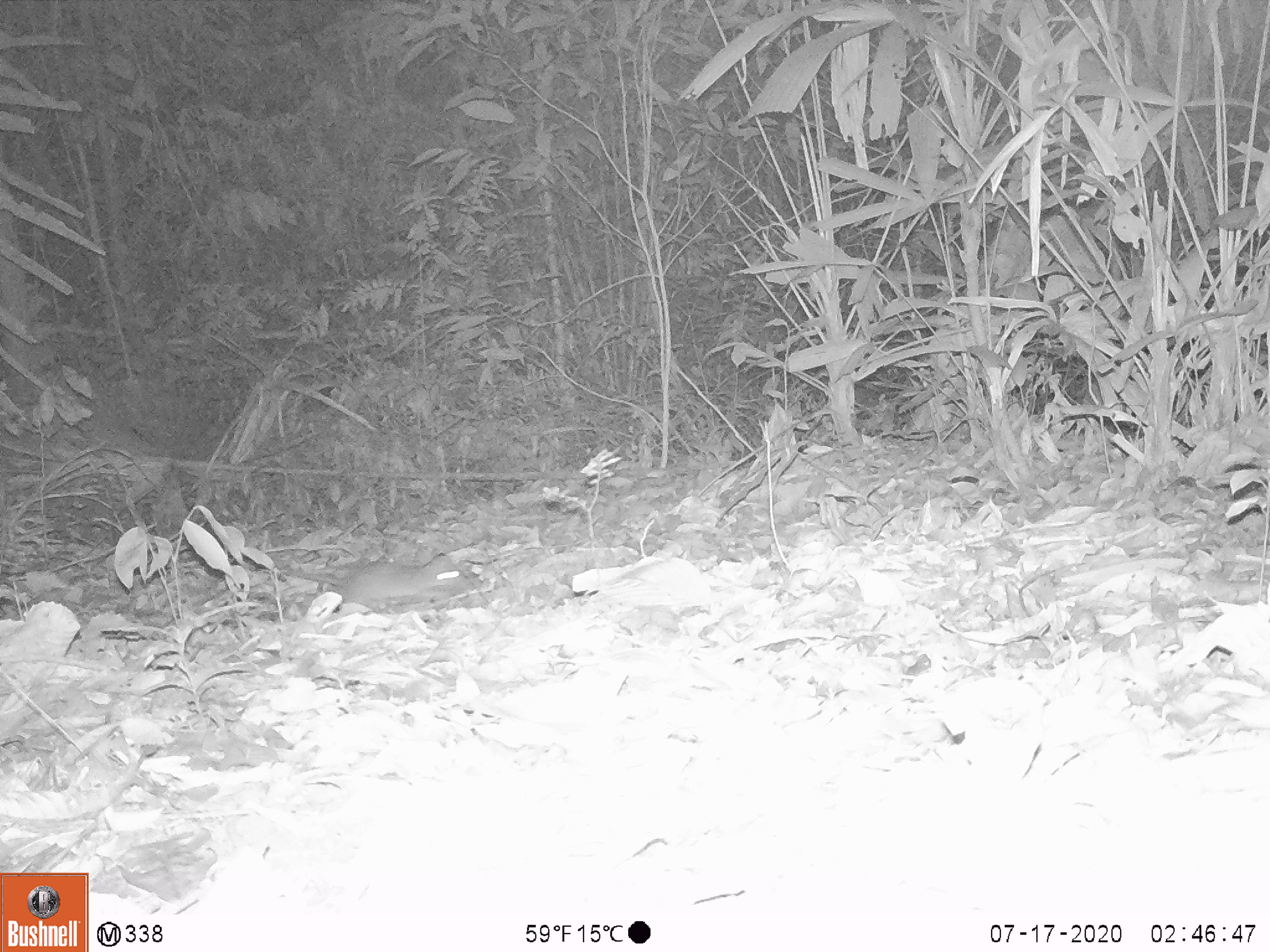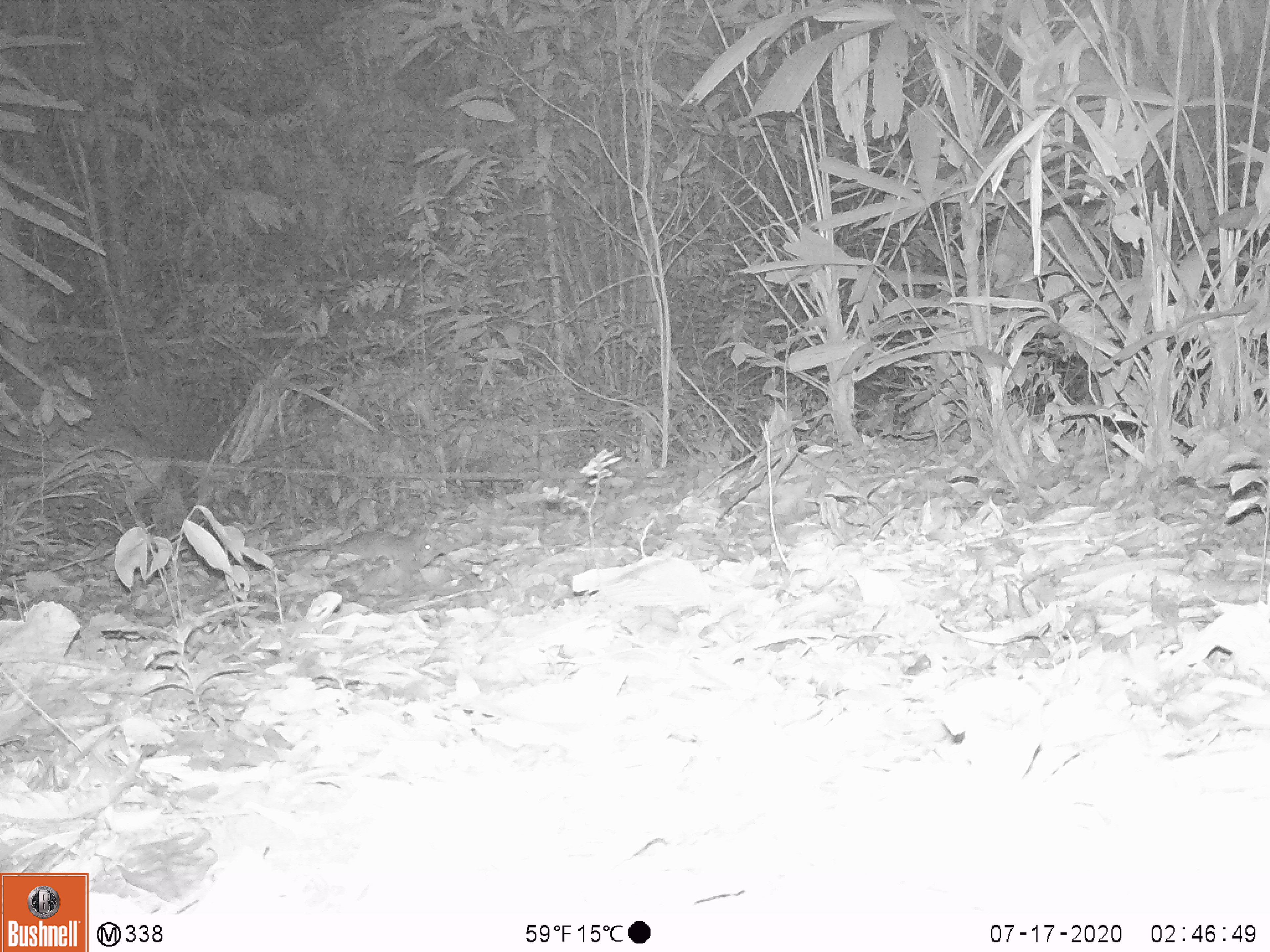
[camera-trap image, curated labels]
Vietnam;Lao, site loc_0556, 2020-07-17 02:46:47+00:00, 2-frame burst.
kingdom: Animalia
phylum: Chordata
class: Mammalia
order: Rodentia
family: Muridae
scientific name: Muridae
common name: old-world mice and rats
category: unidentified murid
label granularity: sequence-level